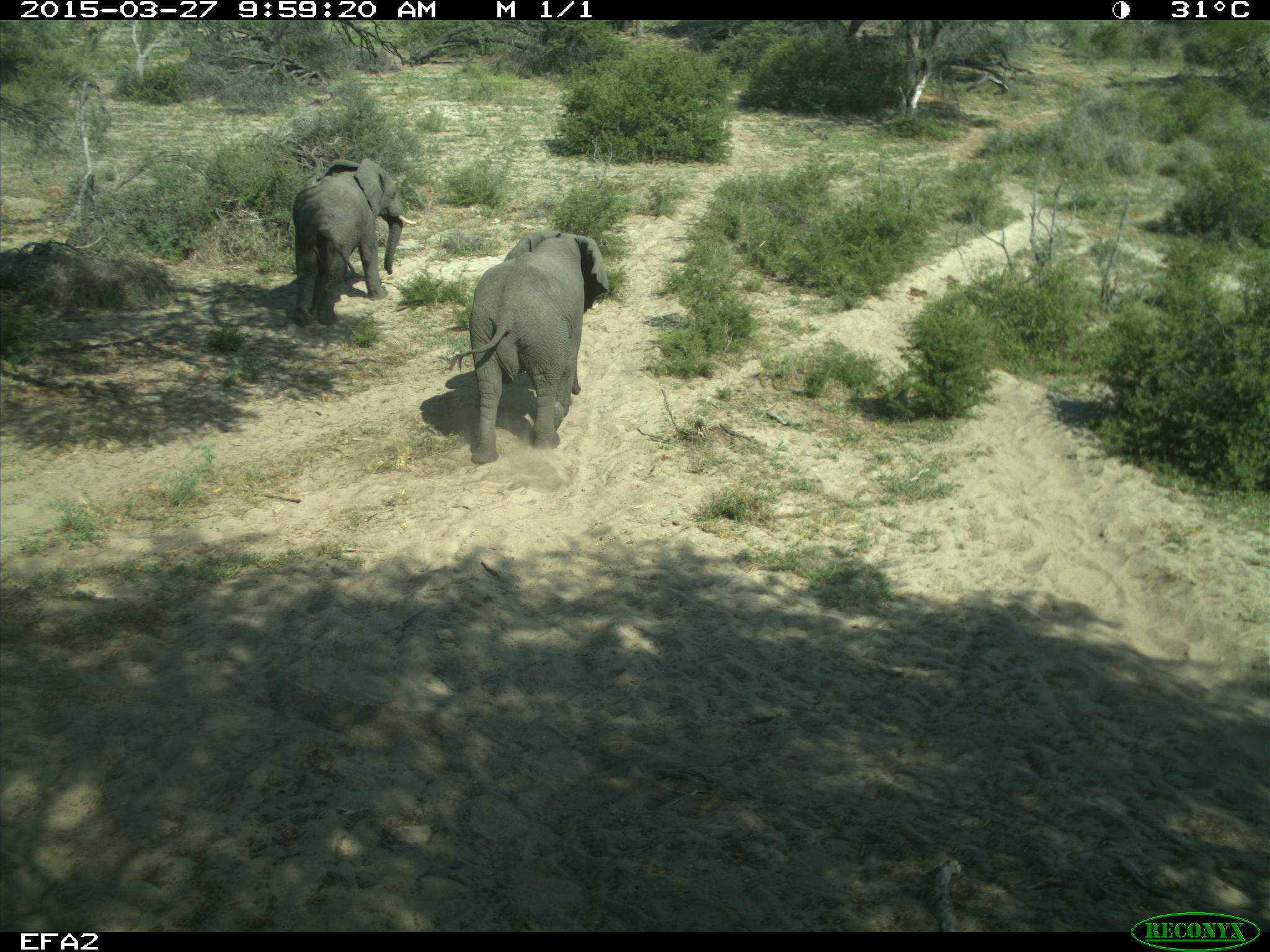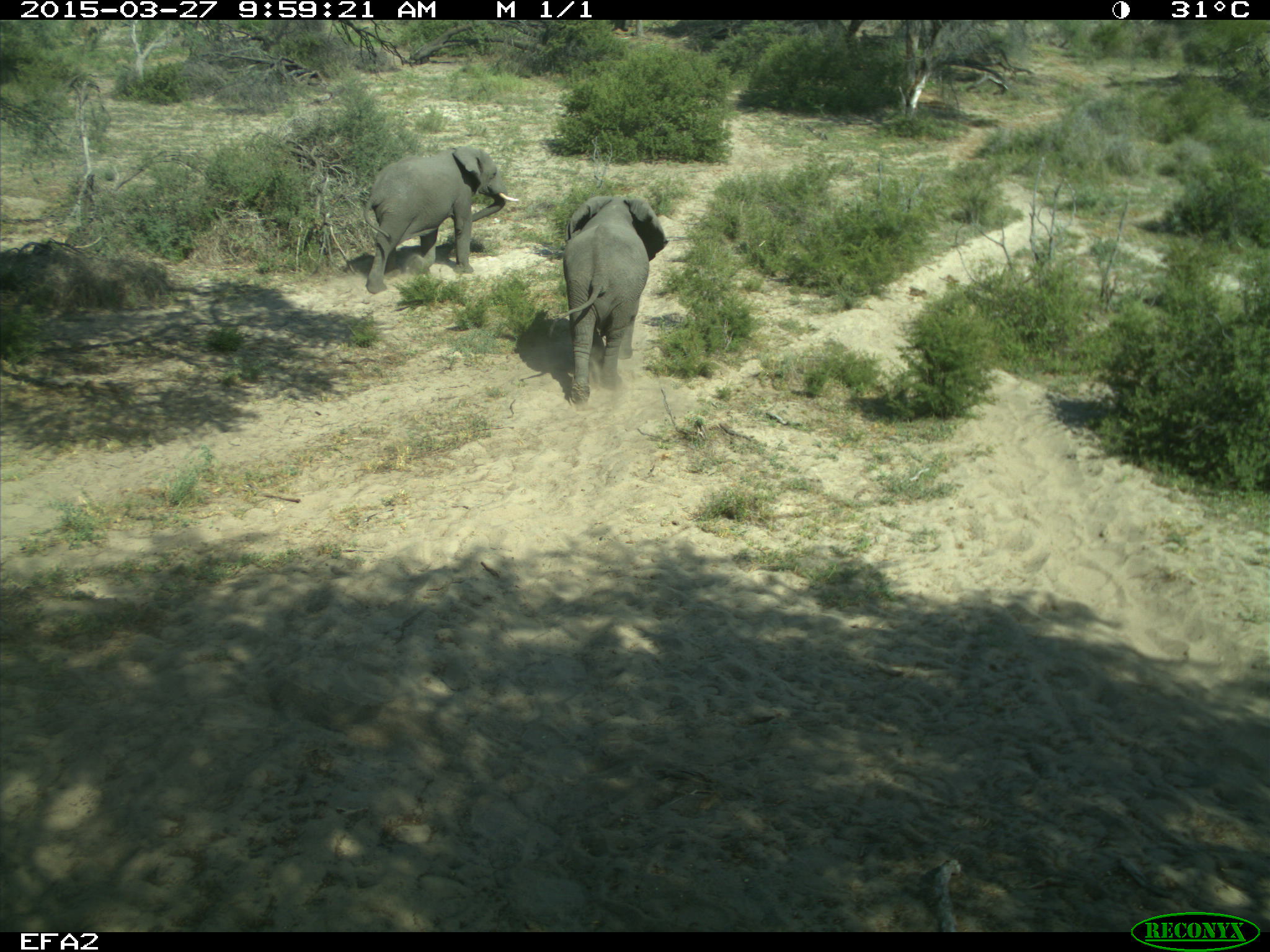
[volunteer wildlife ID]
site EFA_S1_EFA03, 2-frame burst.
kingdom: Animalia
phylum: Chordata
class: Mammalia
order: Proboscidea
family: Elephantidae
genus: Loxodonta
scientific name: Loxodonta africana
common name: african bush elephant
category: elephant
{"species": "elephant (african bush elephant) (Loxodonta africana)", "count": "2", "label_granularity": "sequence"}